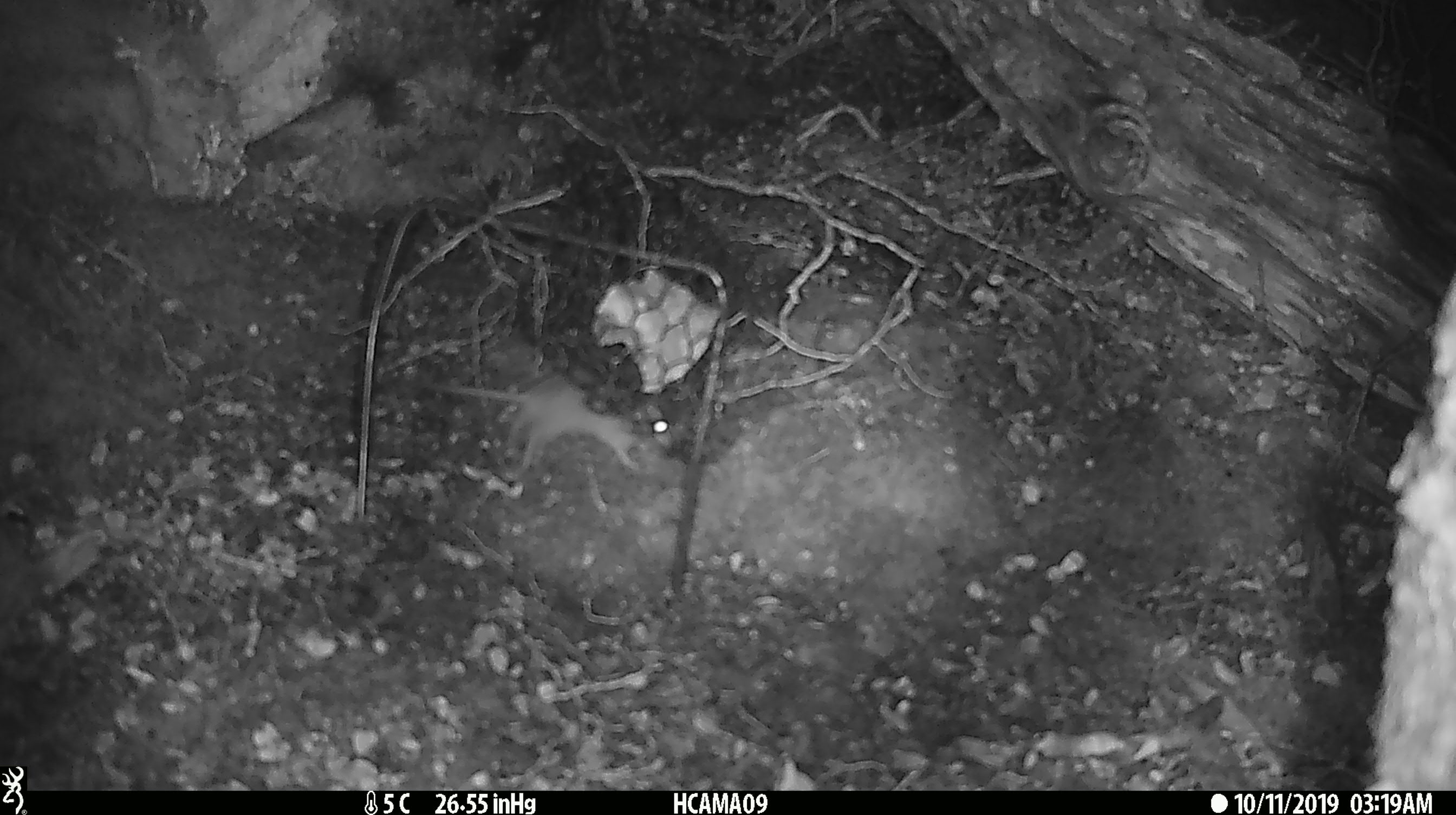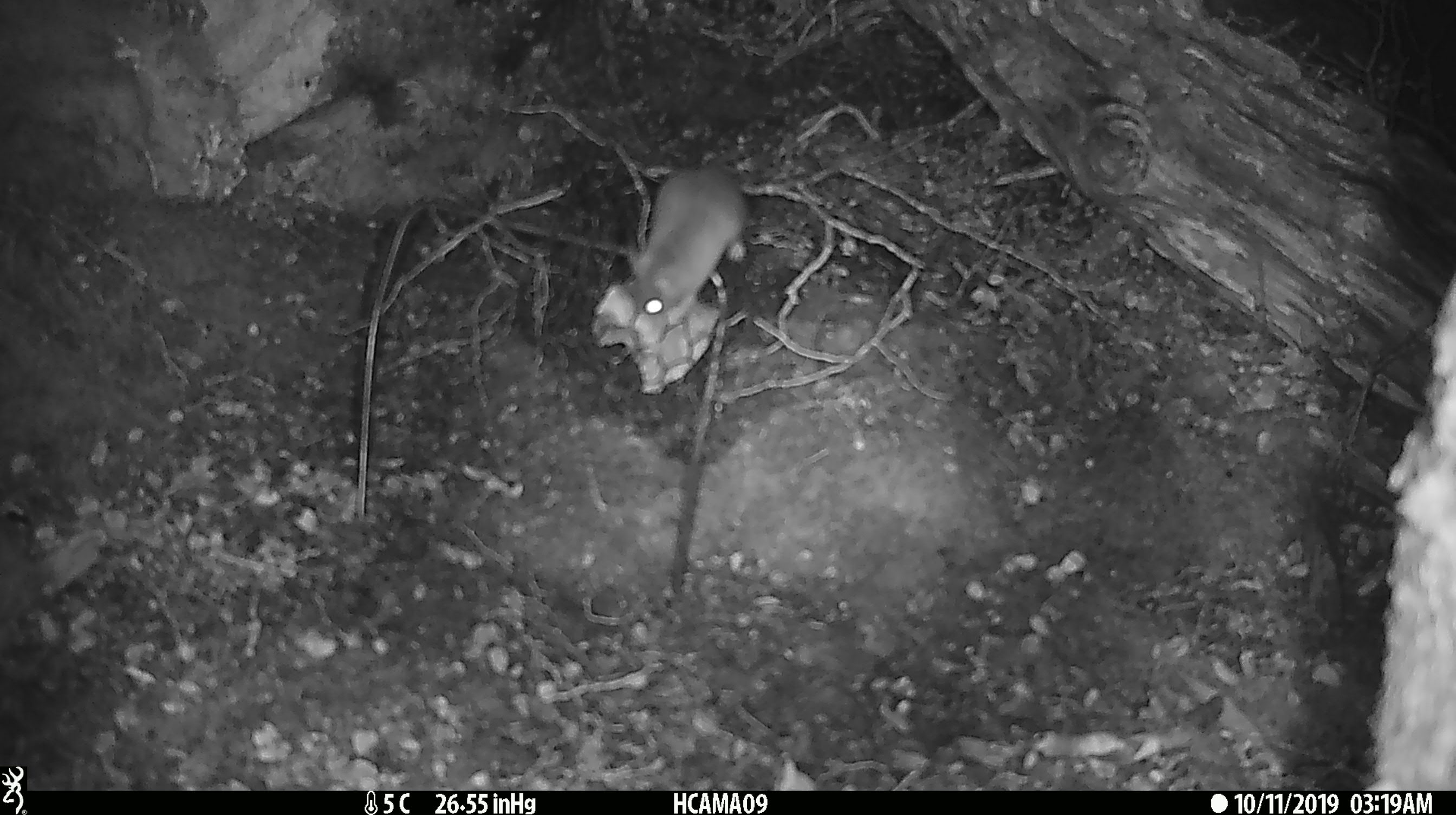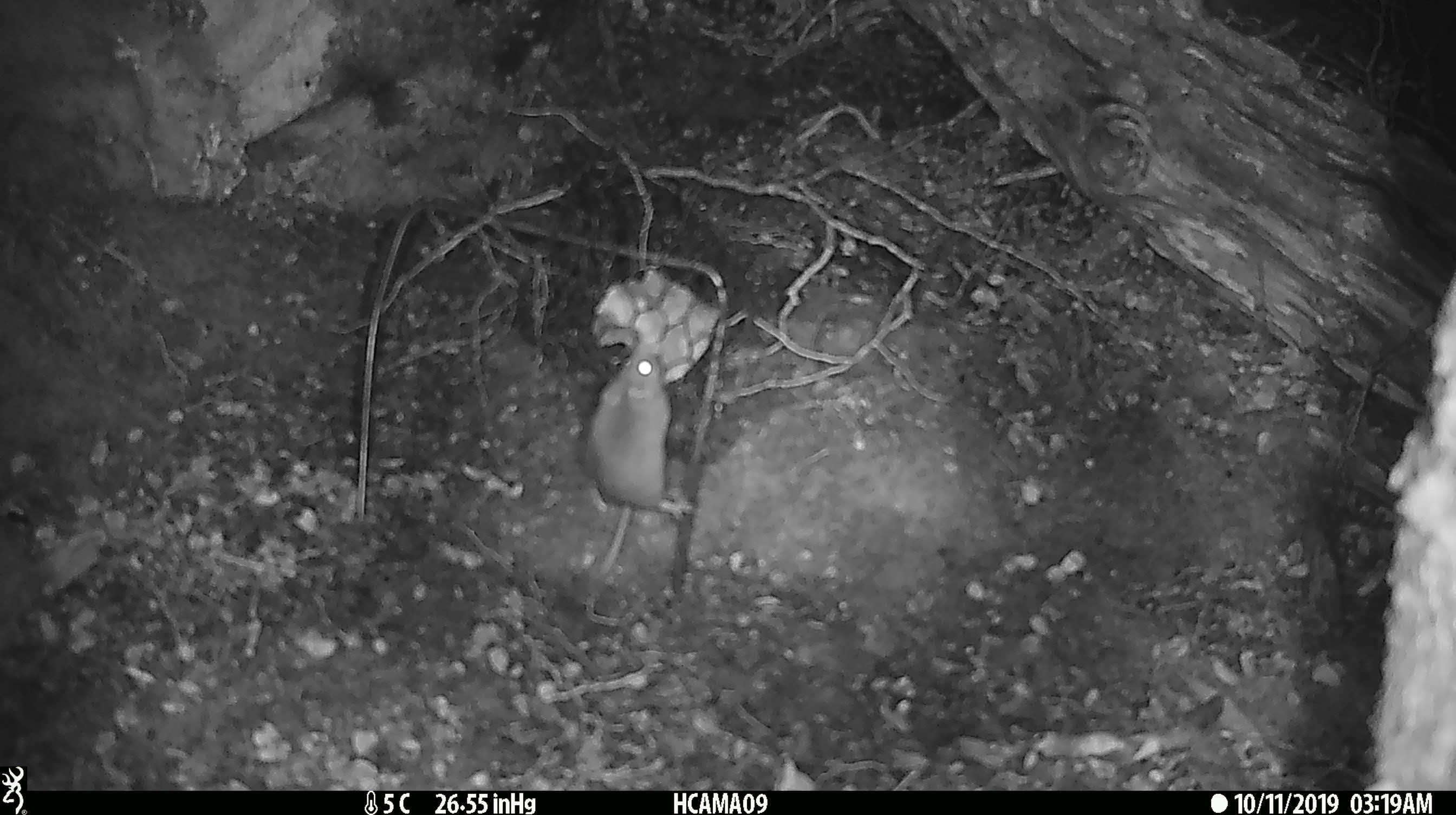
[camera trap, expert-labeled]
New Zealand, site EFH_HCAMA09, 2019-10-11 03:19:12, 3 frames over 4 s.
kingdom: Animalia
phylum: Chordata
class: Mammalia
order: Rodentia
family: Muridae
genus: Mus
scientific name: Mus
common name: mouse